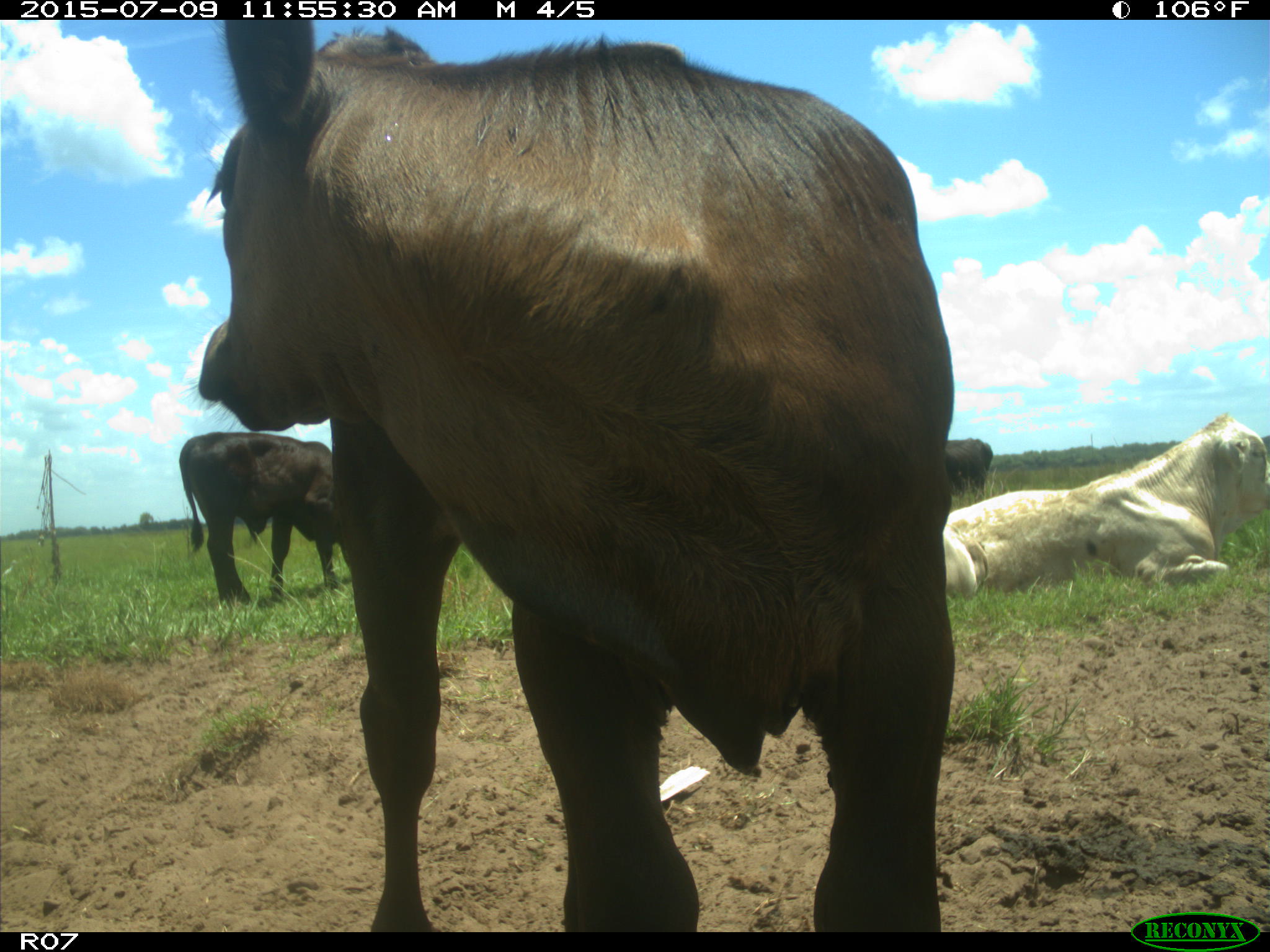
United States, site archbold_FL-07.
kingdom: Animalia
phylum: Chordata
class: Mammalia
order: Artiodactyla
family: Bovidae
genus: Bos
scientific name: Bos taurus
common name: domestic cow